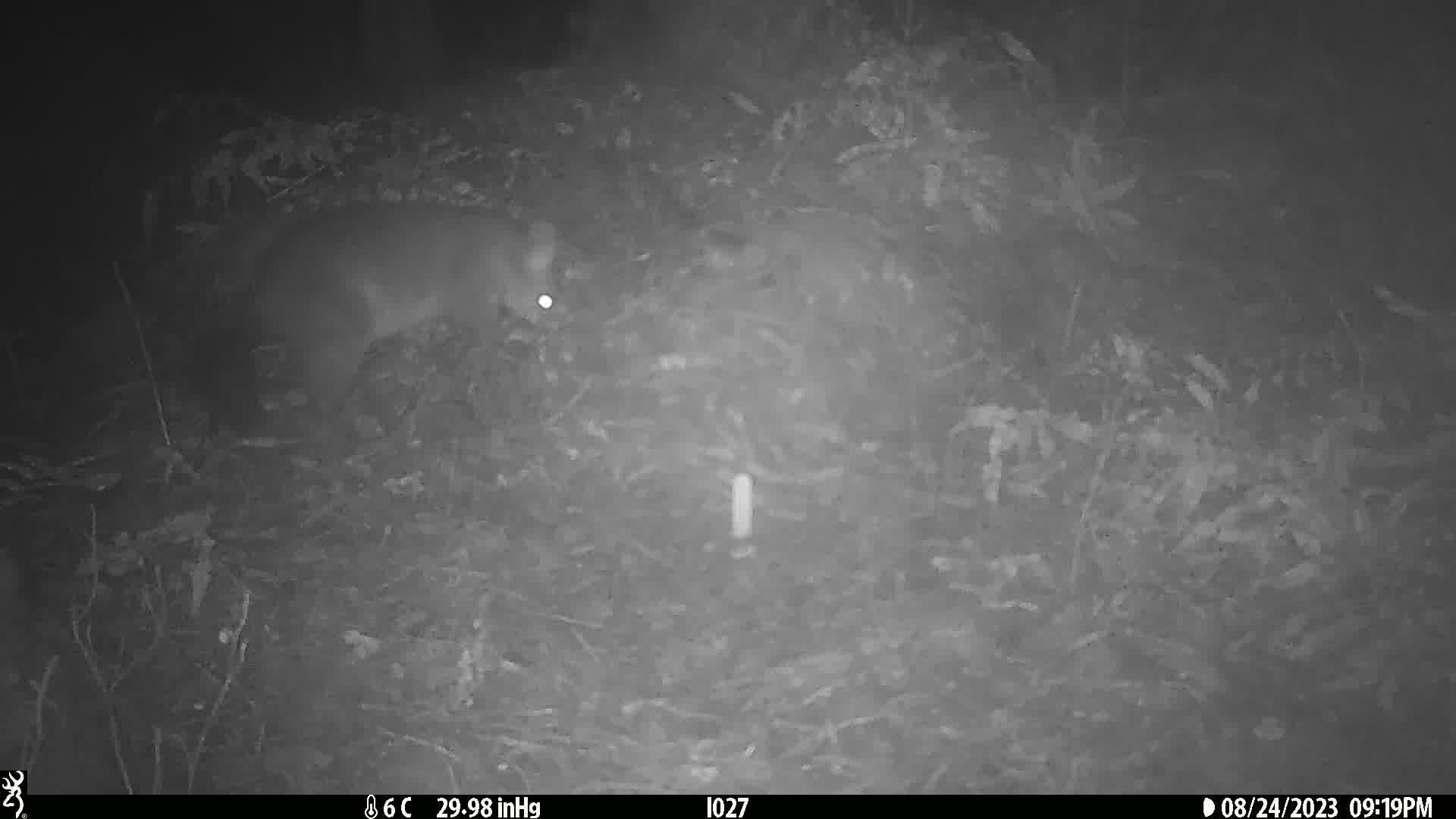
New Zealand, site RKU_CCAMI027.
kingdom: Animalia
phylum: Chordata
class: Mammalia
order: Diprotodontia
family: Phalangeridae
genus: Trichosurus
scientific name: Trichosurus vulpecula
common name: common brushtail possum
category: possum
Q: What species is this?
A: Possum (common brushtail possum) (Trichosurus vulpecula).